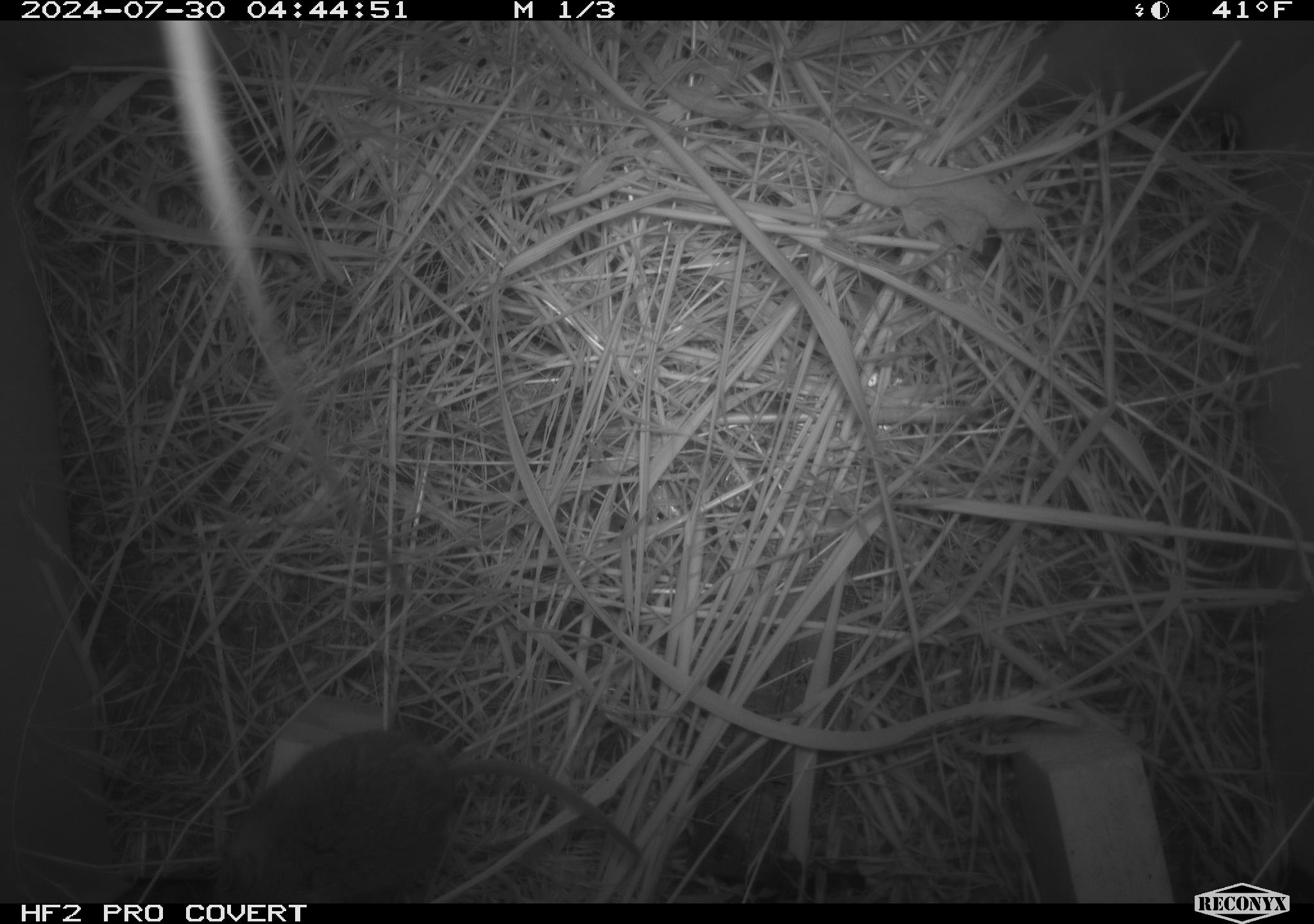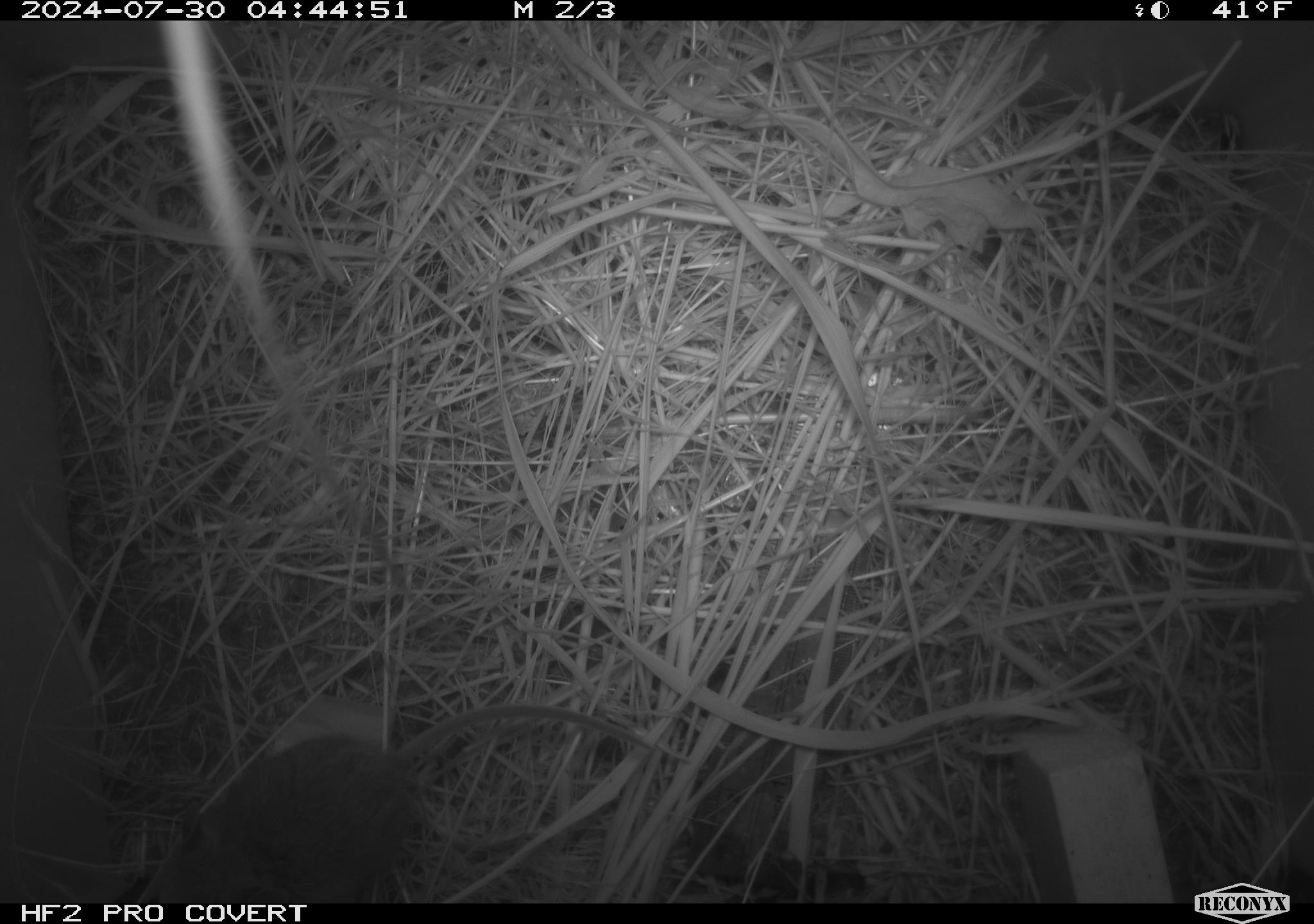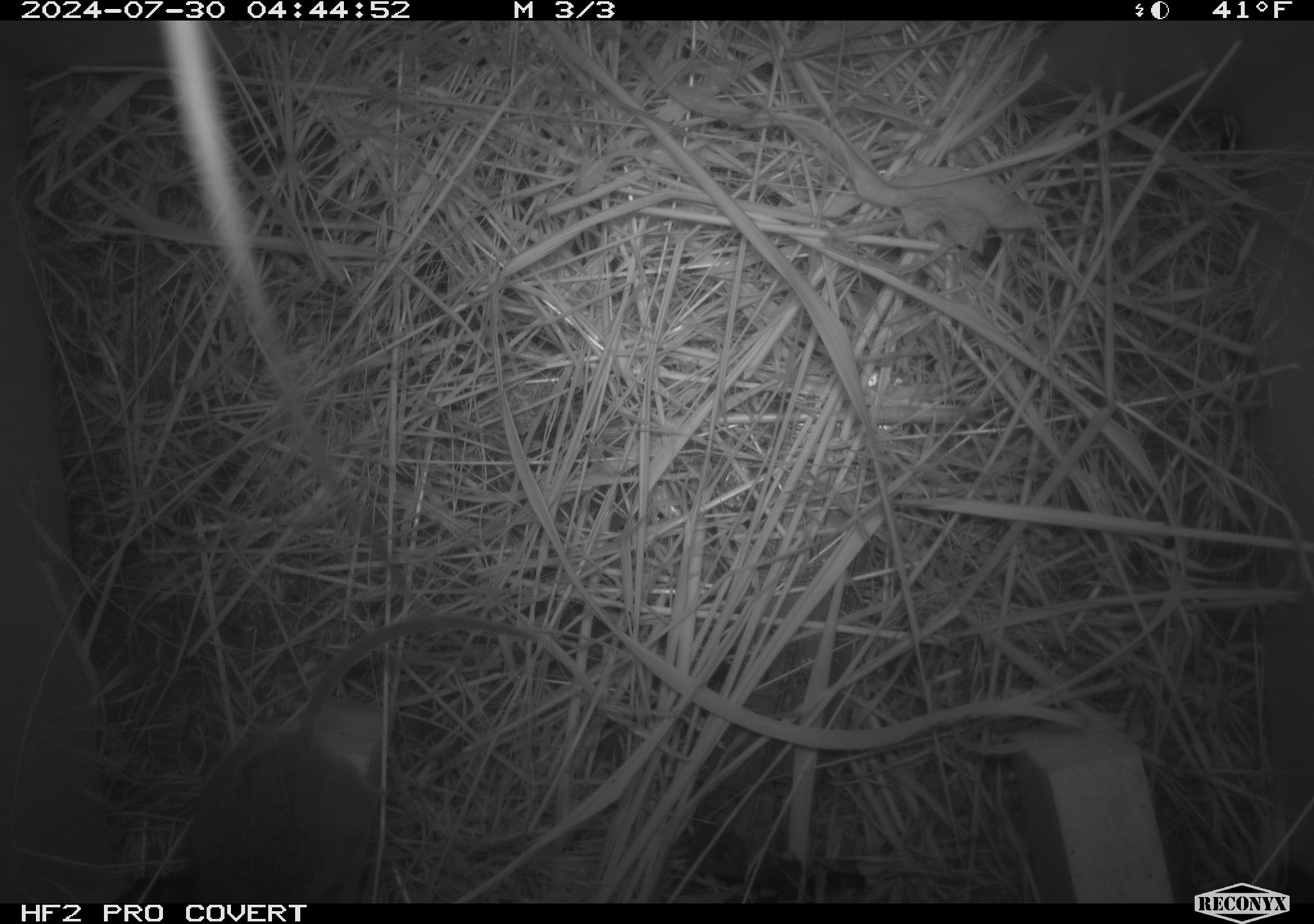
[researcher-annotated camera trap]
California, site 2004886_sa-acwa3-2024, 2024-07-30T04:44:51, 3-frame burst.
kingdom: Animalia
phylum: Chordata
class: Mammalia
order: Rodentia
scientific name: Rodentia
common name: mouse species